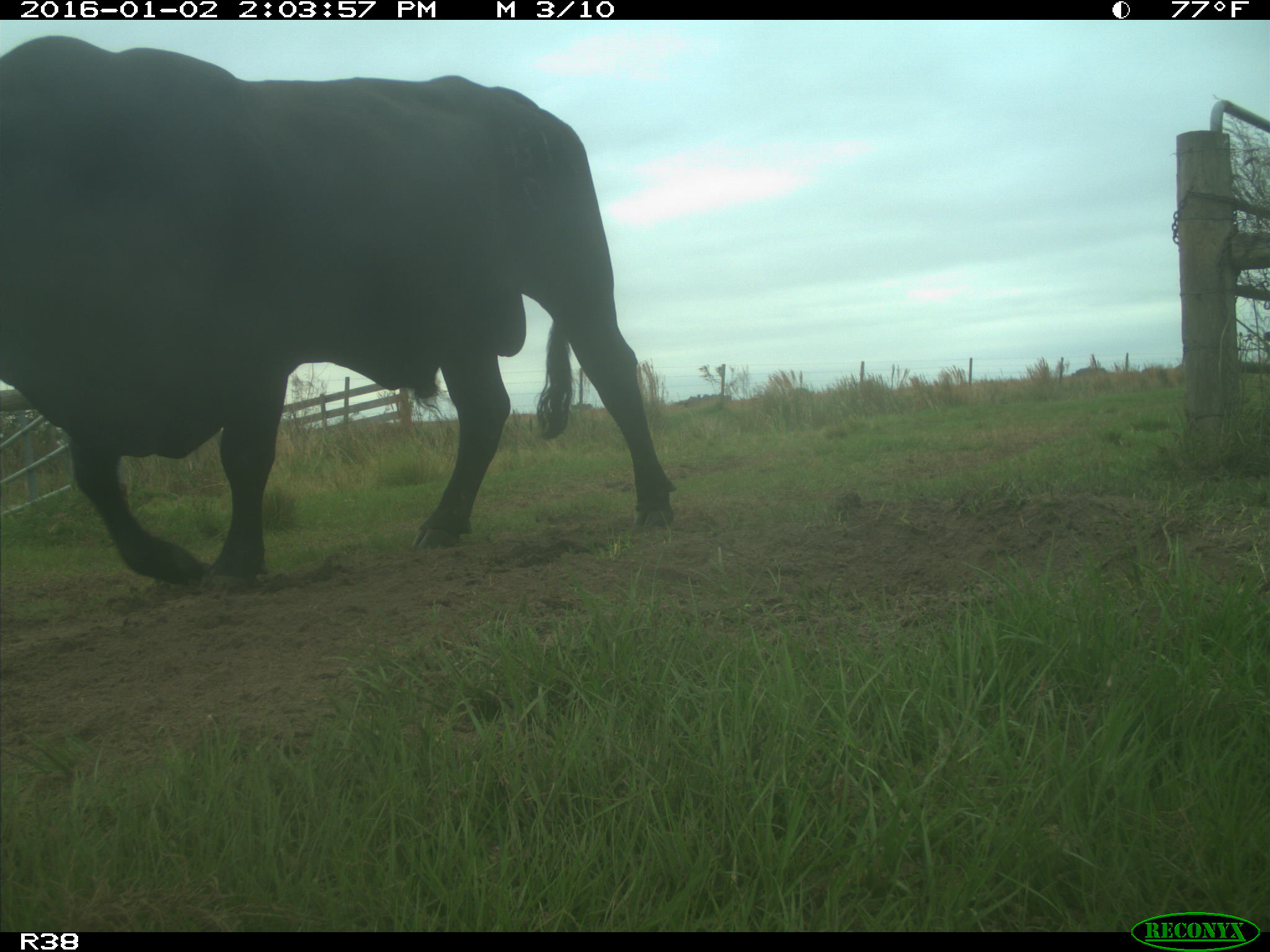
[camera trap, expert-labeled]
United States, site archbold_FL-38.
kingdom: Animalia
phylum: Chordata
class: Mammalia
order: Artiodactyla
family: Bovidae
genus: Bos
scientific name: Bos taurus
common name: domestic cow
Bos taurus (domestic cow).